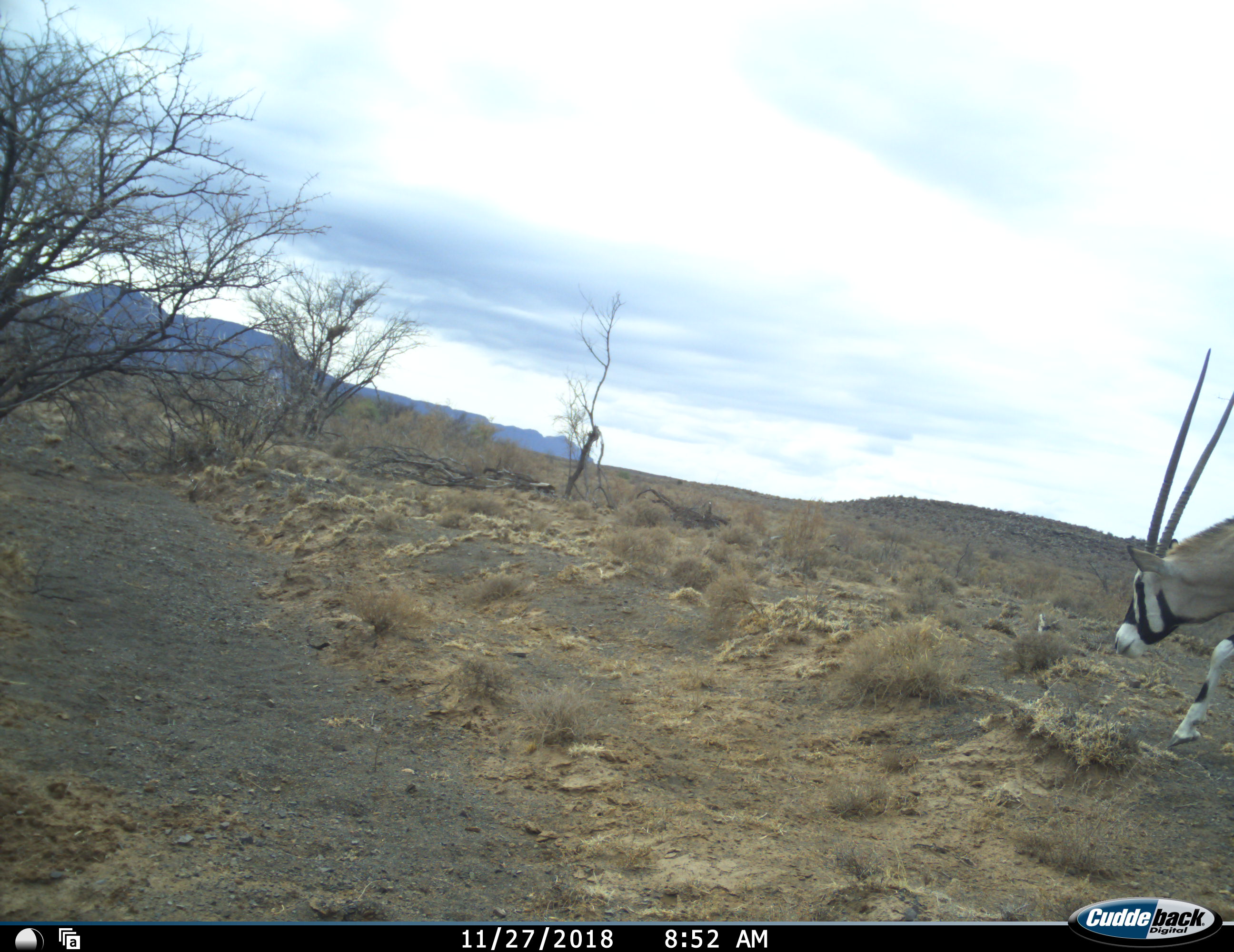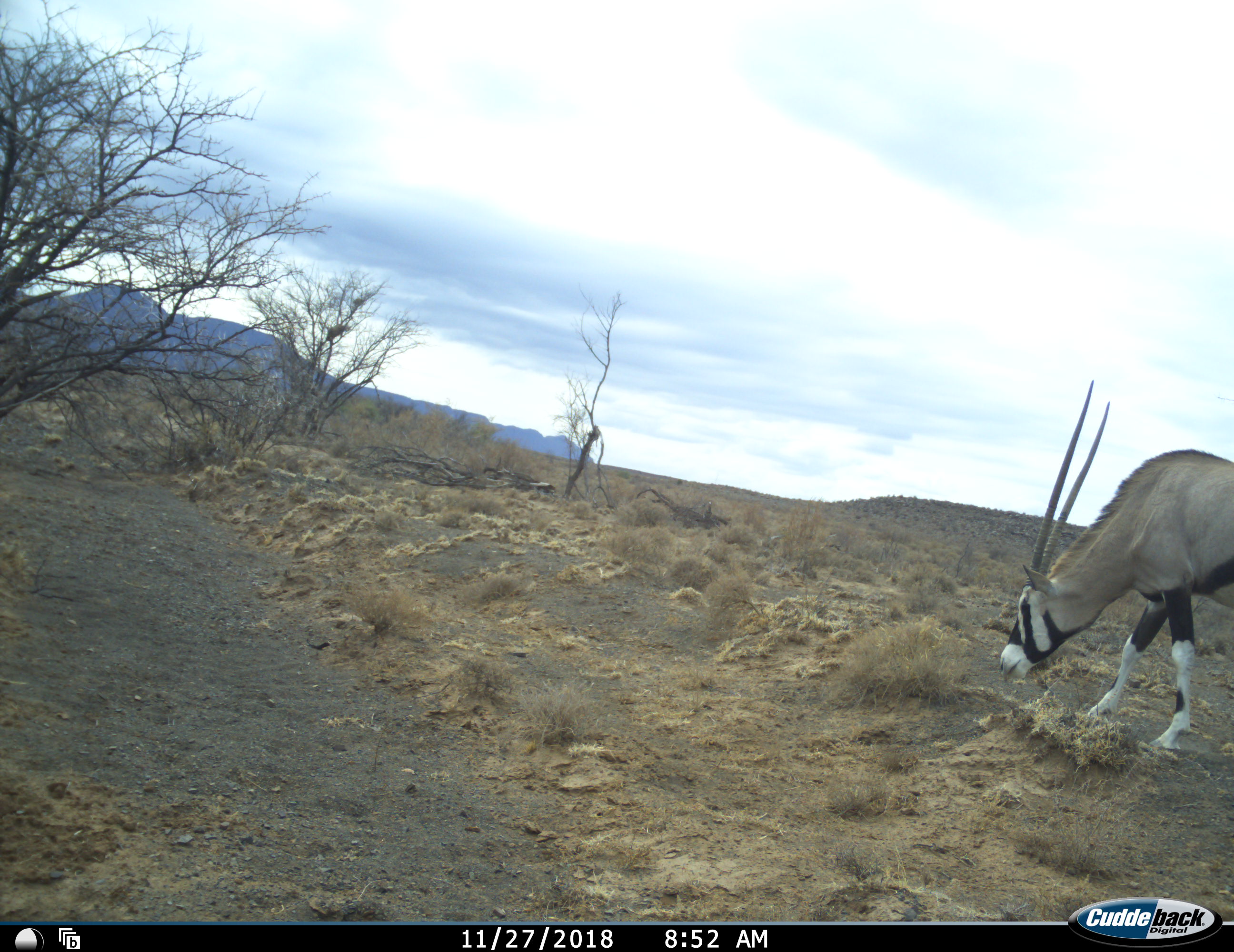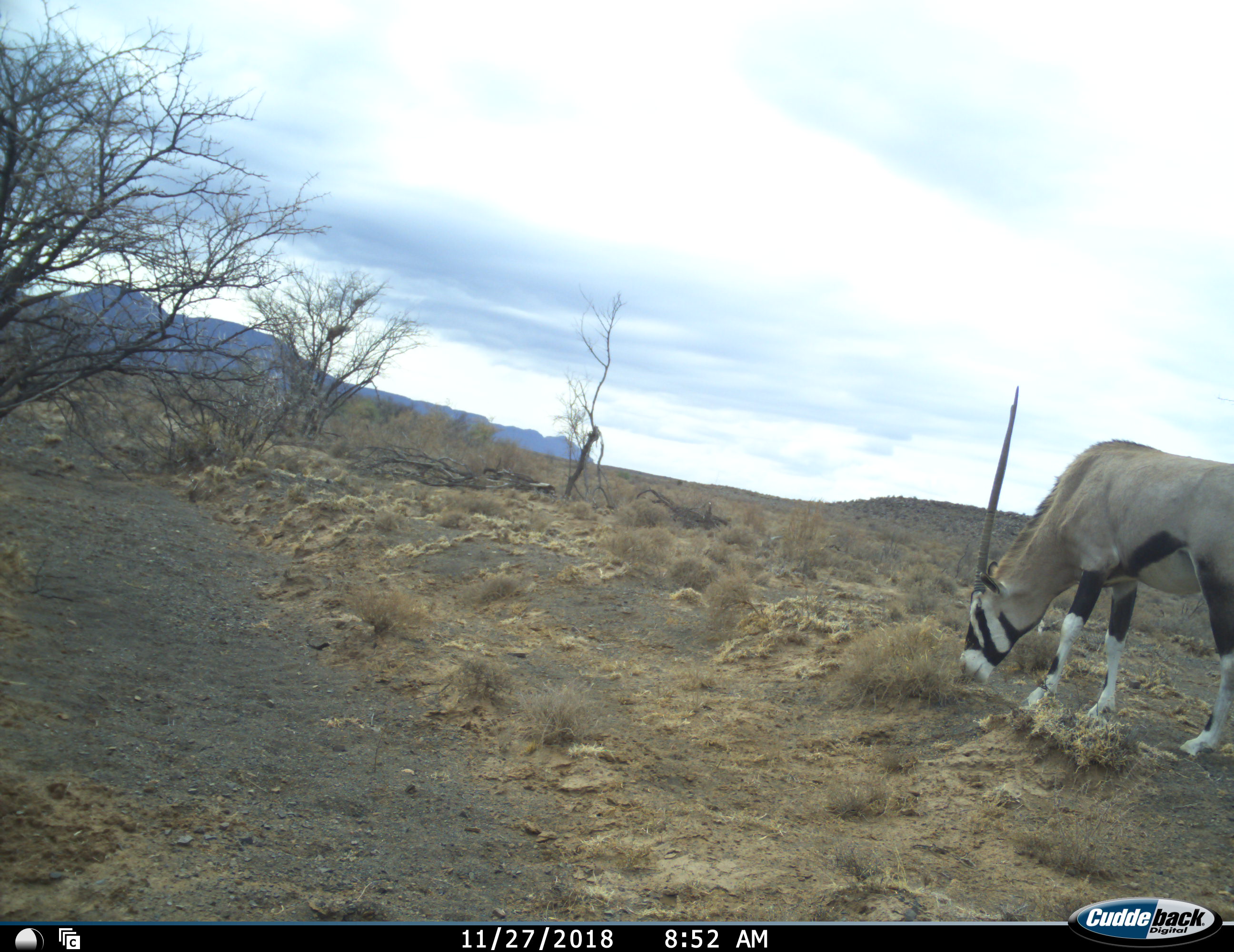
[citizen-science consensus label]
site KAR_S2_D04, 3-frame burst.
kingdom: Animalia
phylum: Chordata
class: Mammalia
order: Artiodactyla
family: Bovidae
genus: Oryx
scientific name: Oryx gazella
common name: gemsbok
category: oryx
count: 1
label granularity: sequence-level